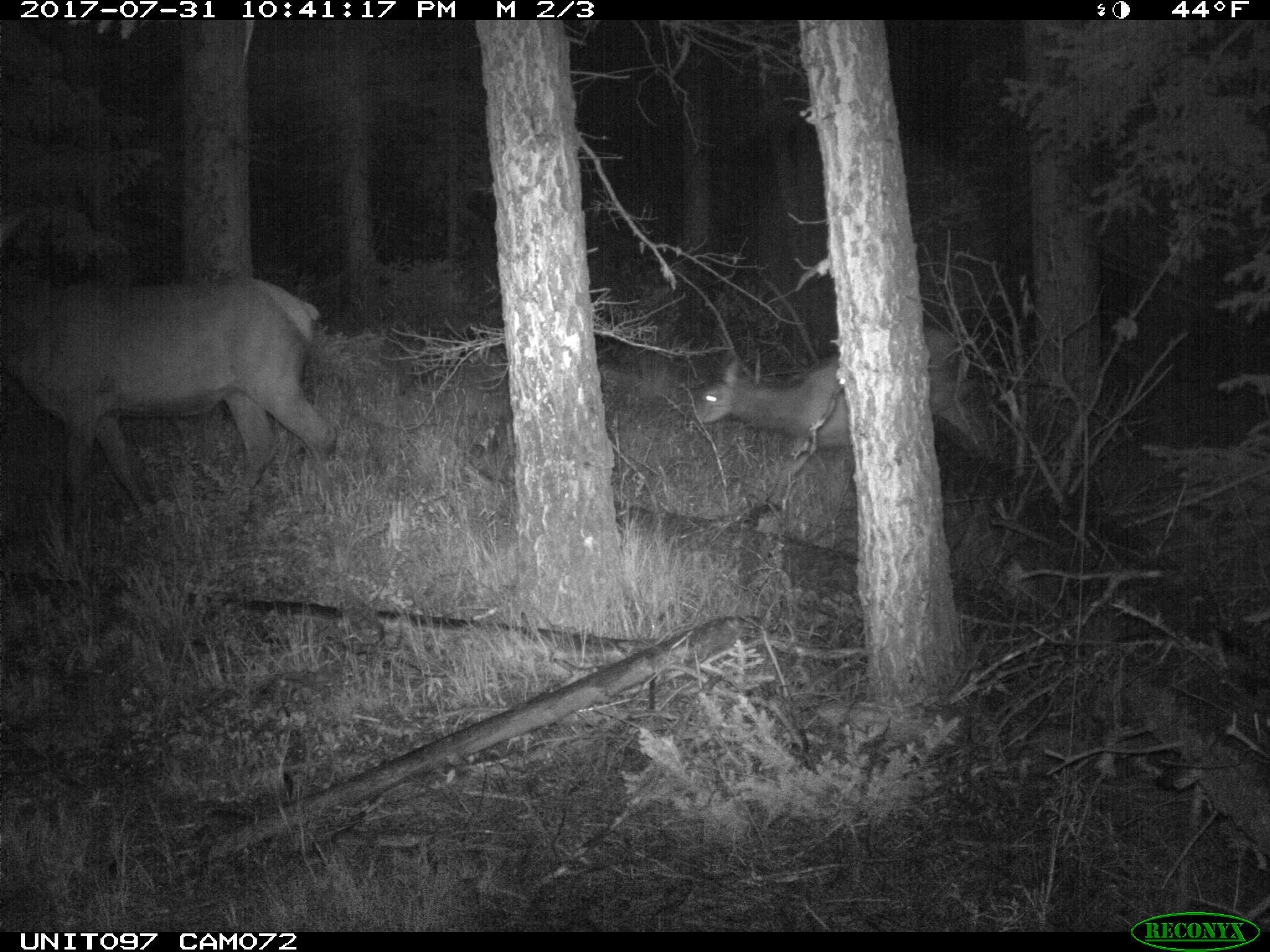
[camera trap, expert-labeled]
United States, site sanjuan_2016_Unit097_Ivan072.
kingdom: Animalia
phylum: Chordata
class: Mammalia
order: Artiodactyla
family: Cervidae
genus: Cervus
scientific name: Cervus elaphus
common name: red deer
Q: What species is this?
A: Cervus elaphus (red deer).